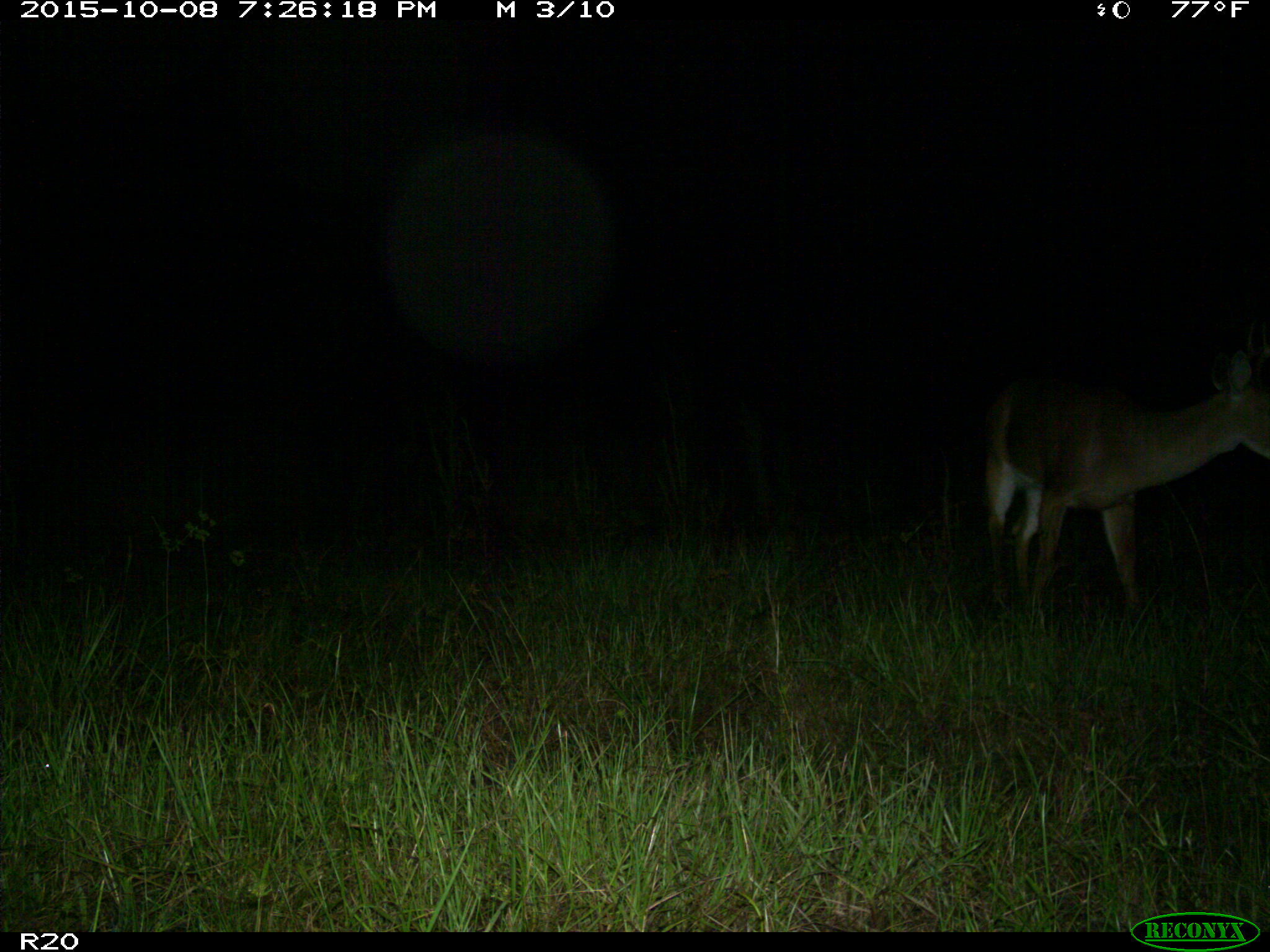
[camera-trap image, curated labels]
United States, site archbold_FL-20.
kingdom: Animalia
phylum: Chordata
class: Mammalia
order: Artiodactyla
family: Cervidae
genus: Odocoileus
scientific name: Odocoileus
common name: deer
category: unidentified deer